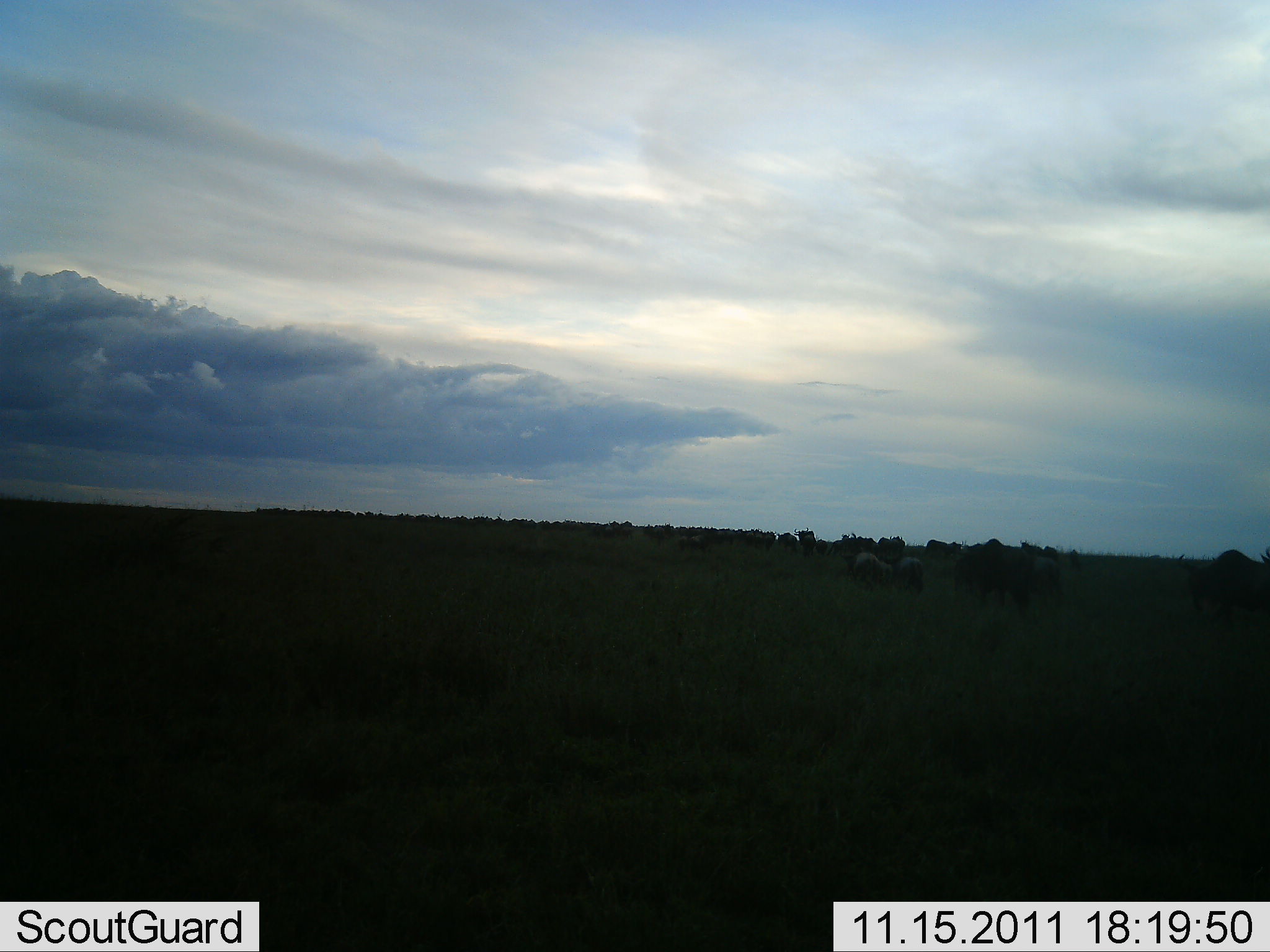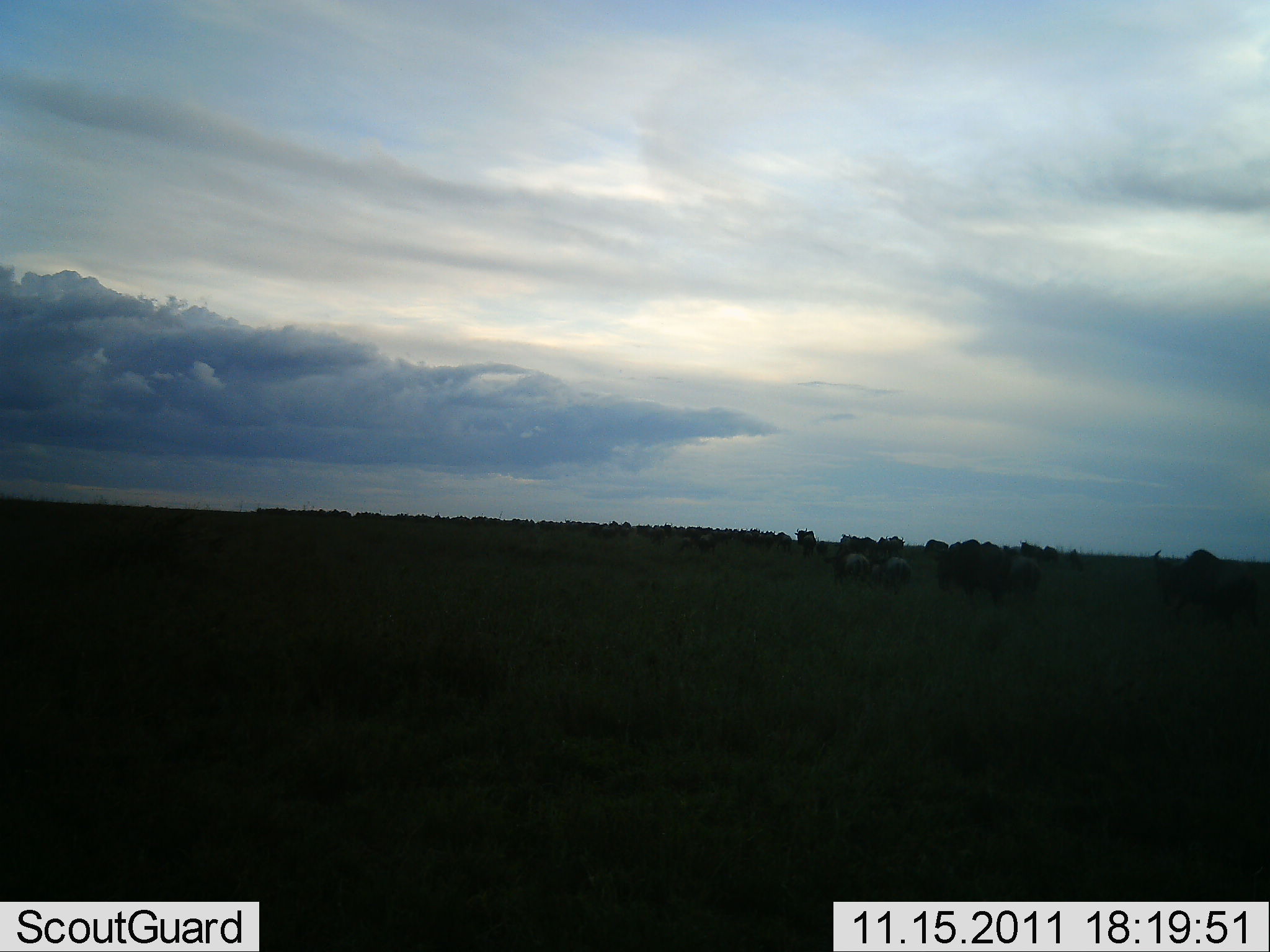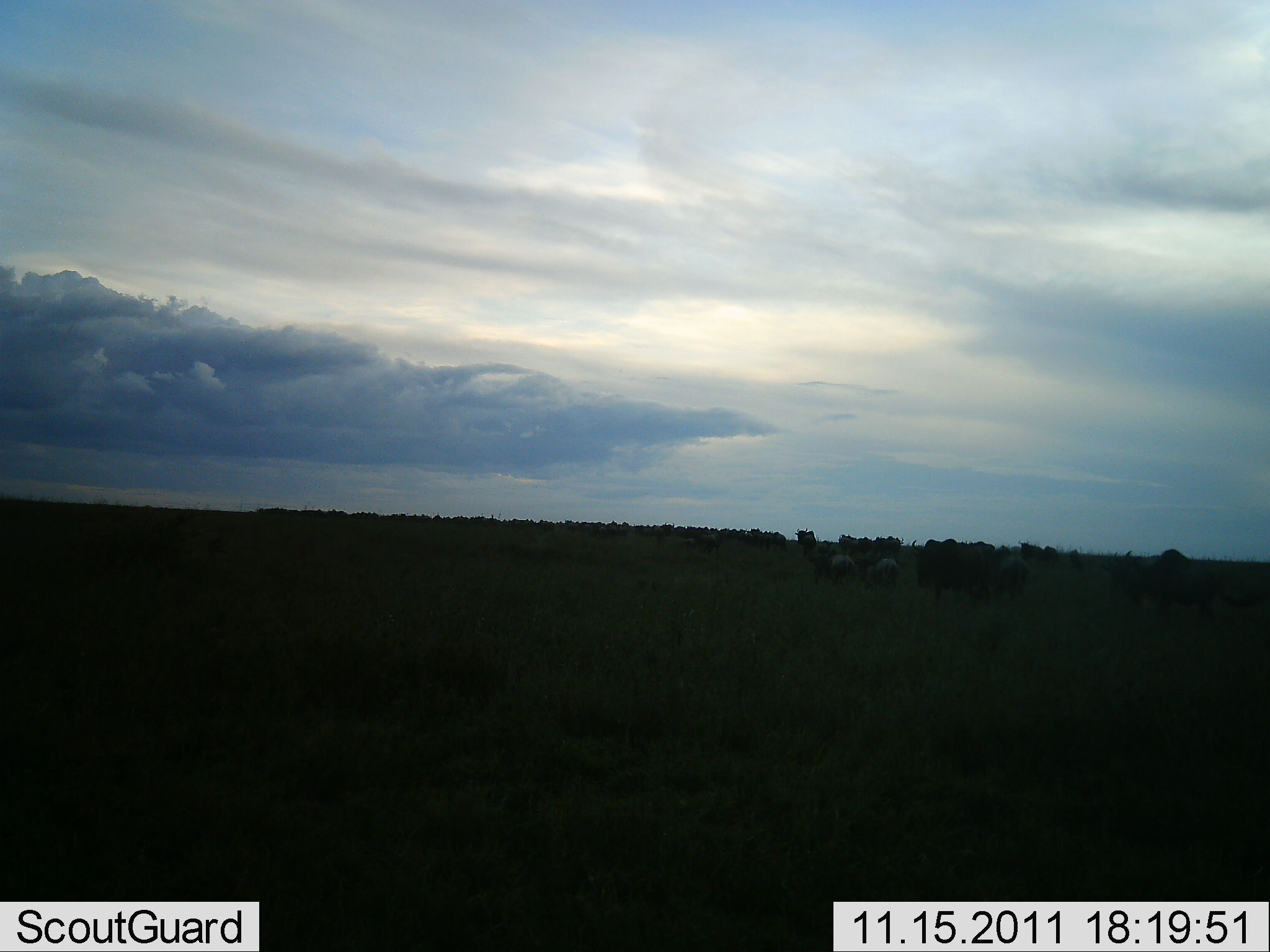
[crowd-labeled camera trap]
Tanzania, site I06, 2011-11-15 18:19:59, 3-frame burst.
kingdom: Animalia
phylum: Chordata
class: Mammalia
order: Artiodactyla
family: Bovidae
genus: Connochaetes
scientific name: Connochaetes taurinus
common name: blue wildebeest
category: wildebeest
Wildebeest (blue wildebeest) (Connochaetes taurinus), count 11-50. Behavior (volunteer vote fractions): standing 8%, resting 0%, moving 100%, interacting 0%. Young present (vote fraction): 0%. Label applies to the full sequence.